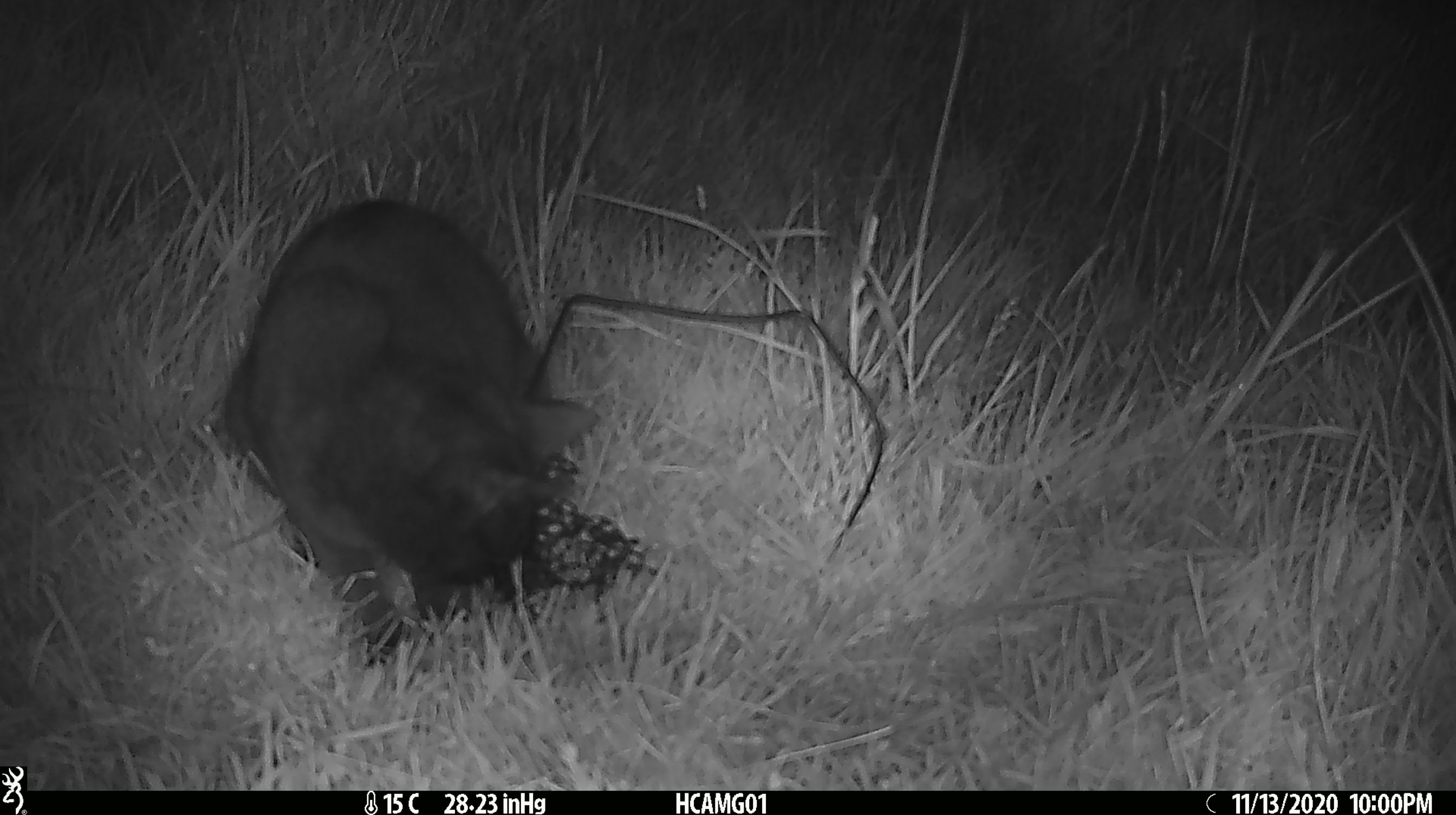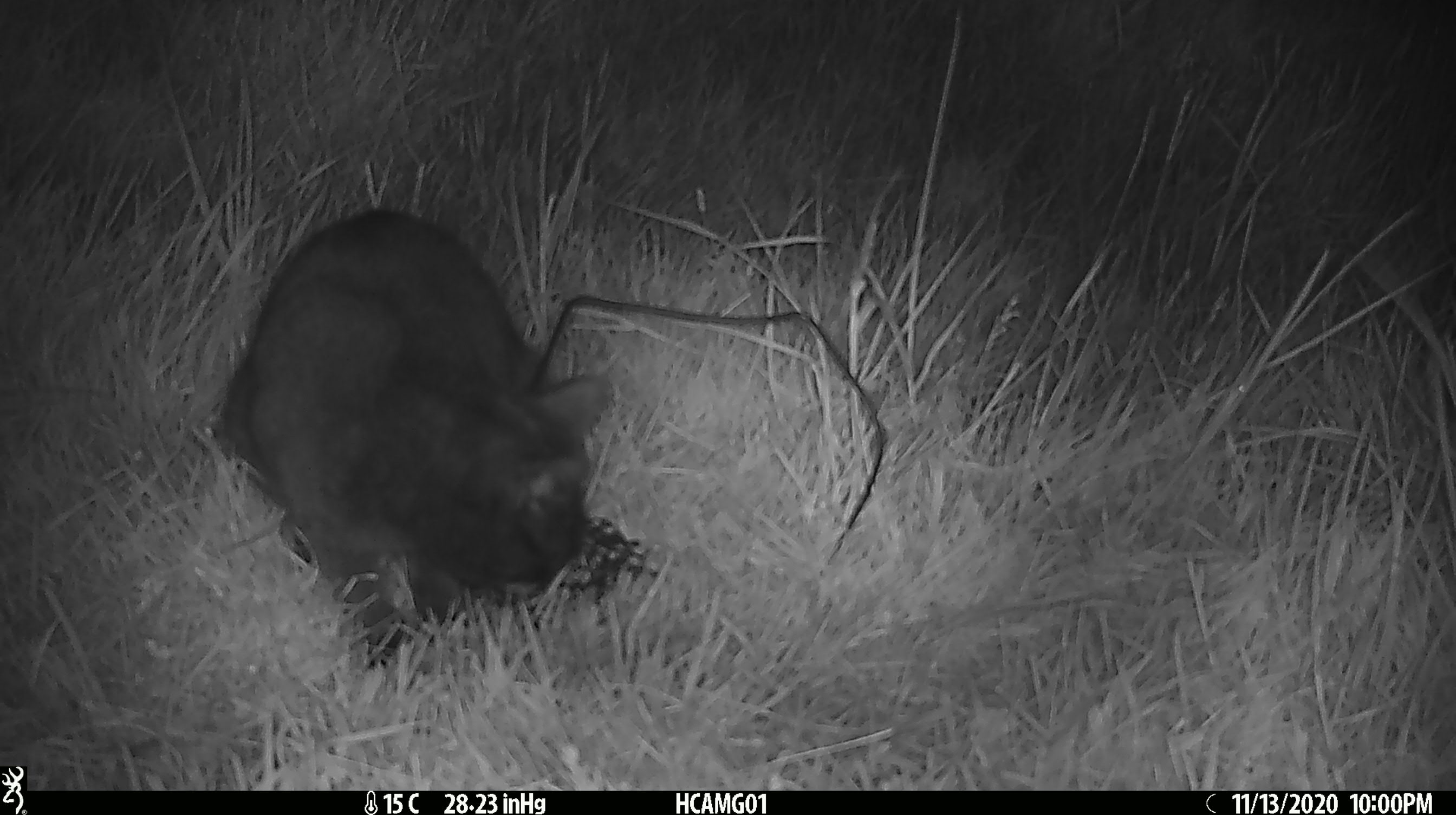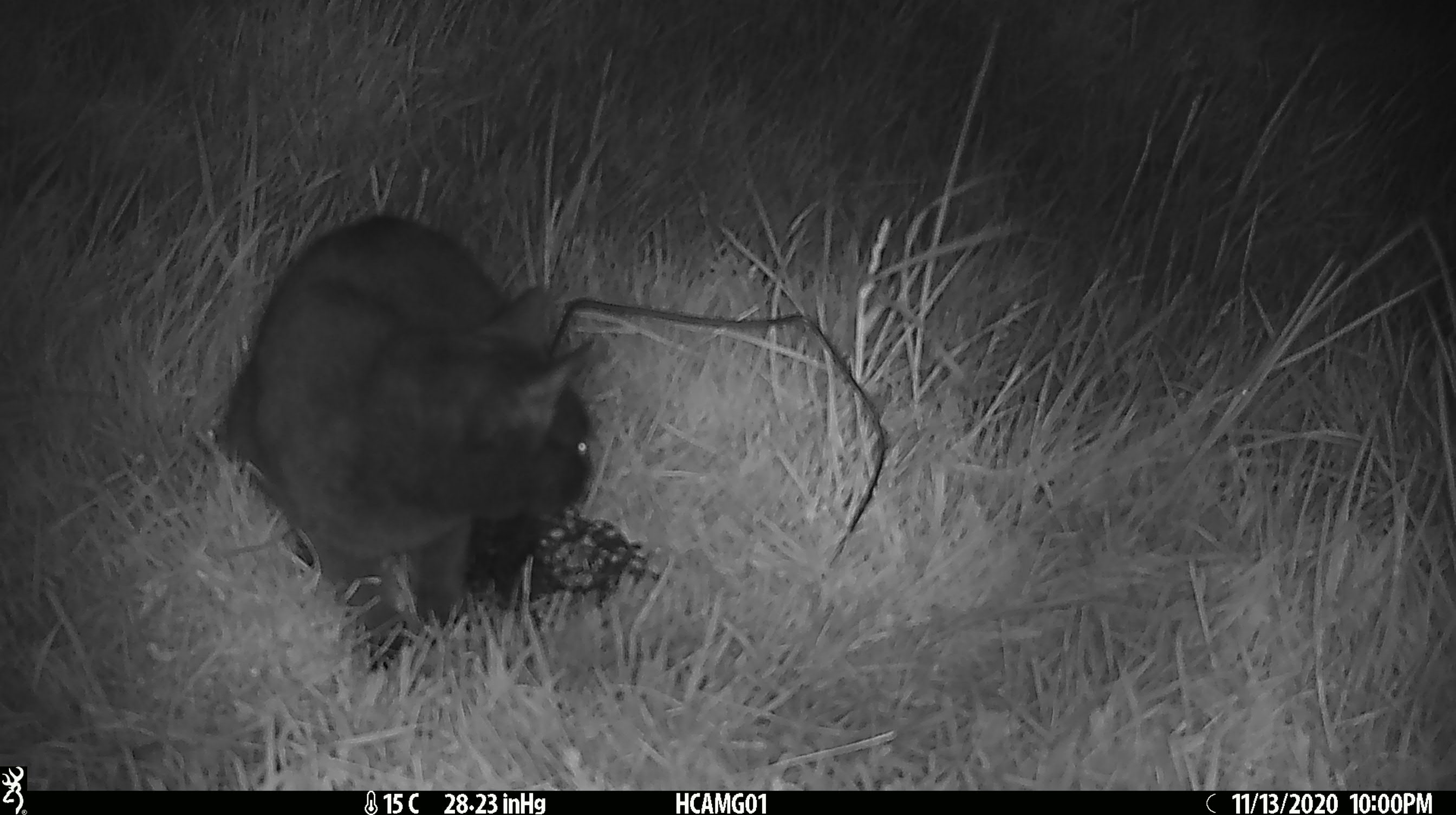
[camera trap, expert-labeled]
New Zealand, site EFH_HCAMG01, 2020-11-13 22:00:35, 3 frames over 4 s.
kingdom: Animalia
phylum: Chordata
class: Mammalia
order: Carnivora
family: Felidae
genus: Felis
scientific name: Felis catus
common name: domestic cat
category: cat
Cat (domestic cat) (Felis catus).